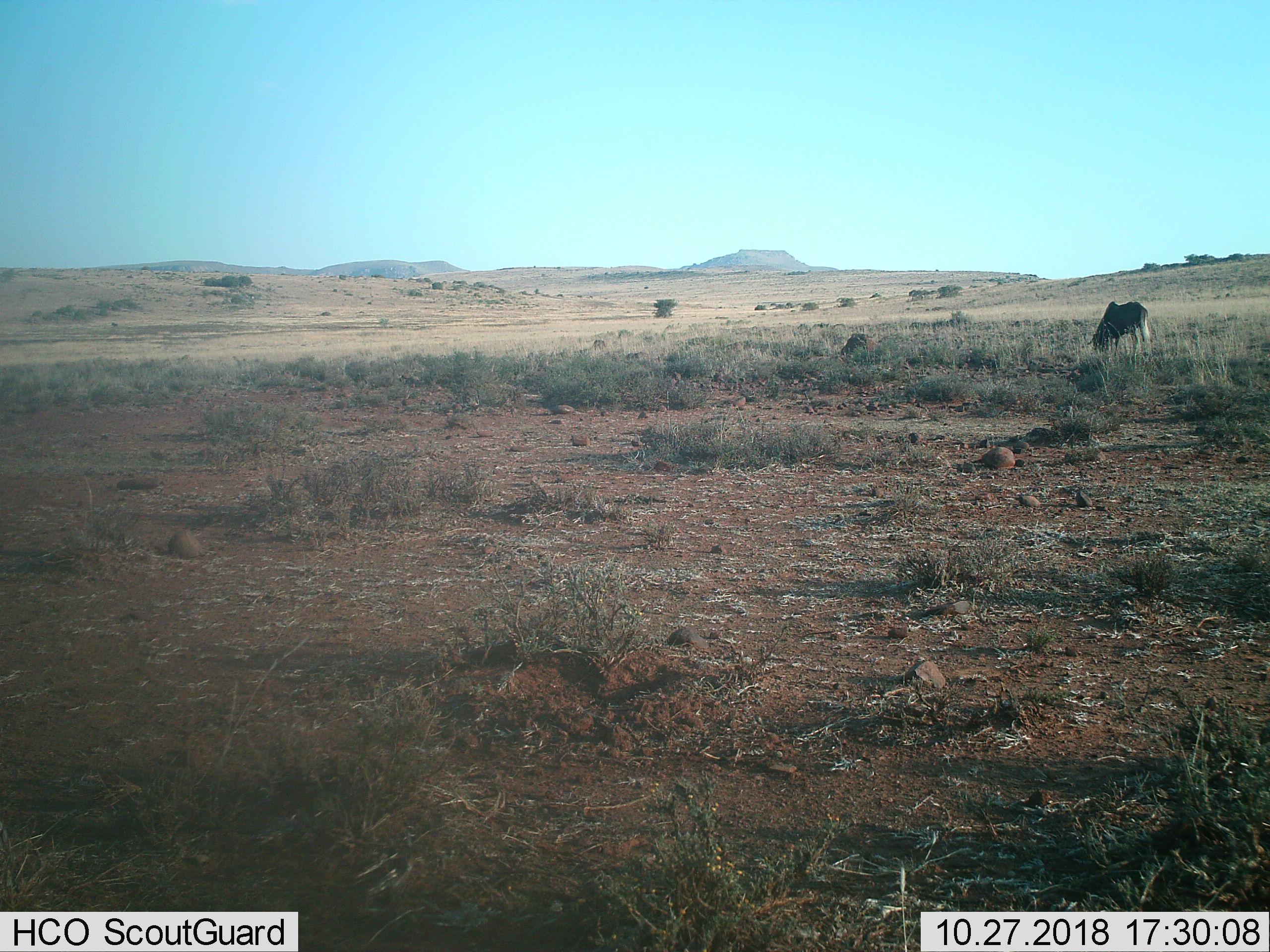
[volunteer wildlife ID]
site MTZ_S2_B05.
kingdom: Animalia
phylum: Chordata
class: Mammalia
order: Artiodactyla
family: Bovidae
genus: Connochaetes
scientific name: Connochaetes gnou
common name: black wildebeest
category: wildebeestblack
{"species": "wildebeestblack (black wildebeest) (Connochaetes gnou)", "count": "1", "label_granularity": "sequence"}